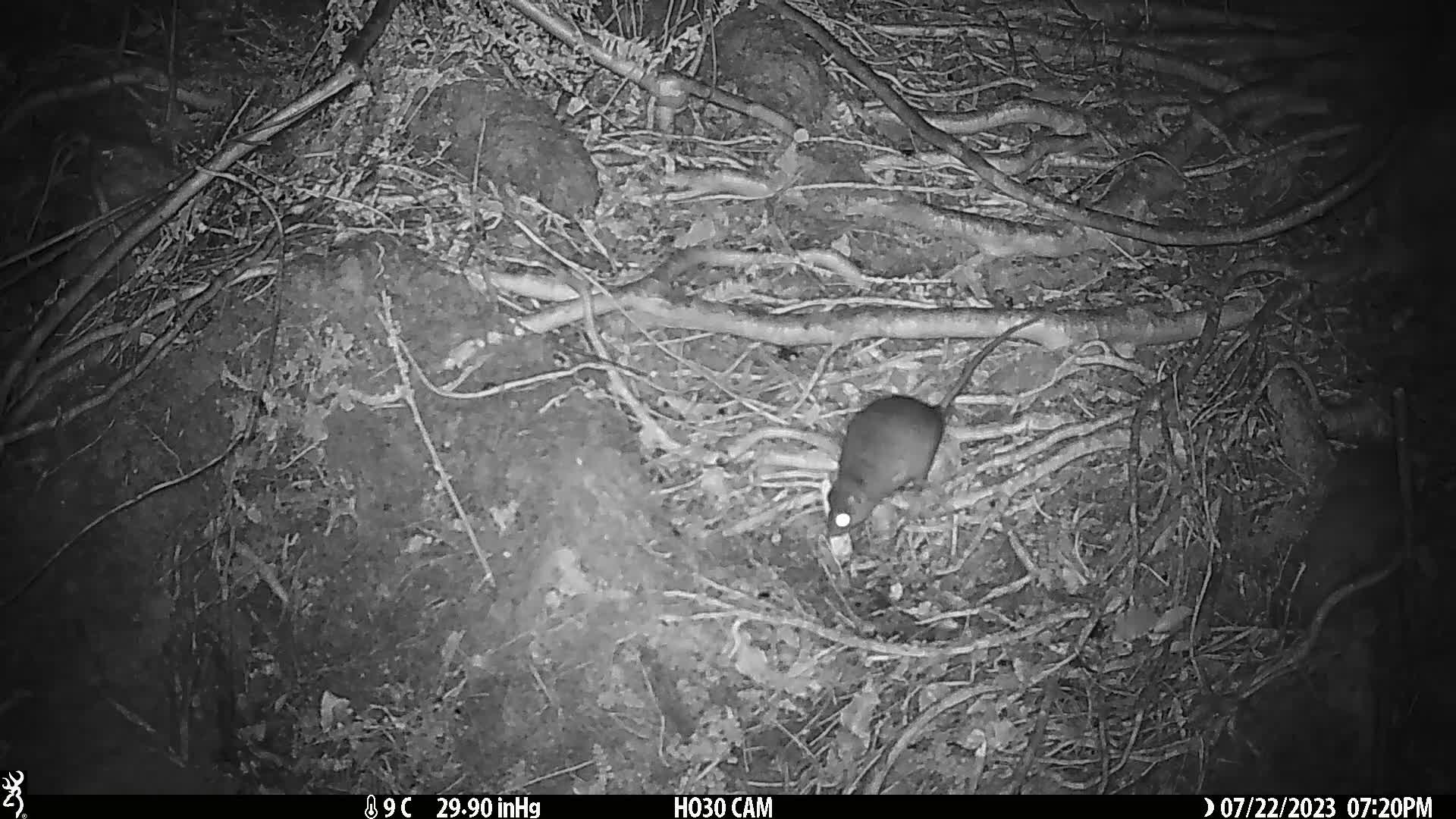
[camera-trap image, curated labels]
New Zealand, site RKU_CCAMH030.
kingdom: Animalia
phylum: Chordata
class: Mammalia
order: Rodentia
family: Muridae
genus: Rattus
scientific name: Rattus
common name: rat